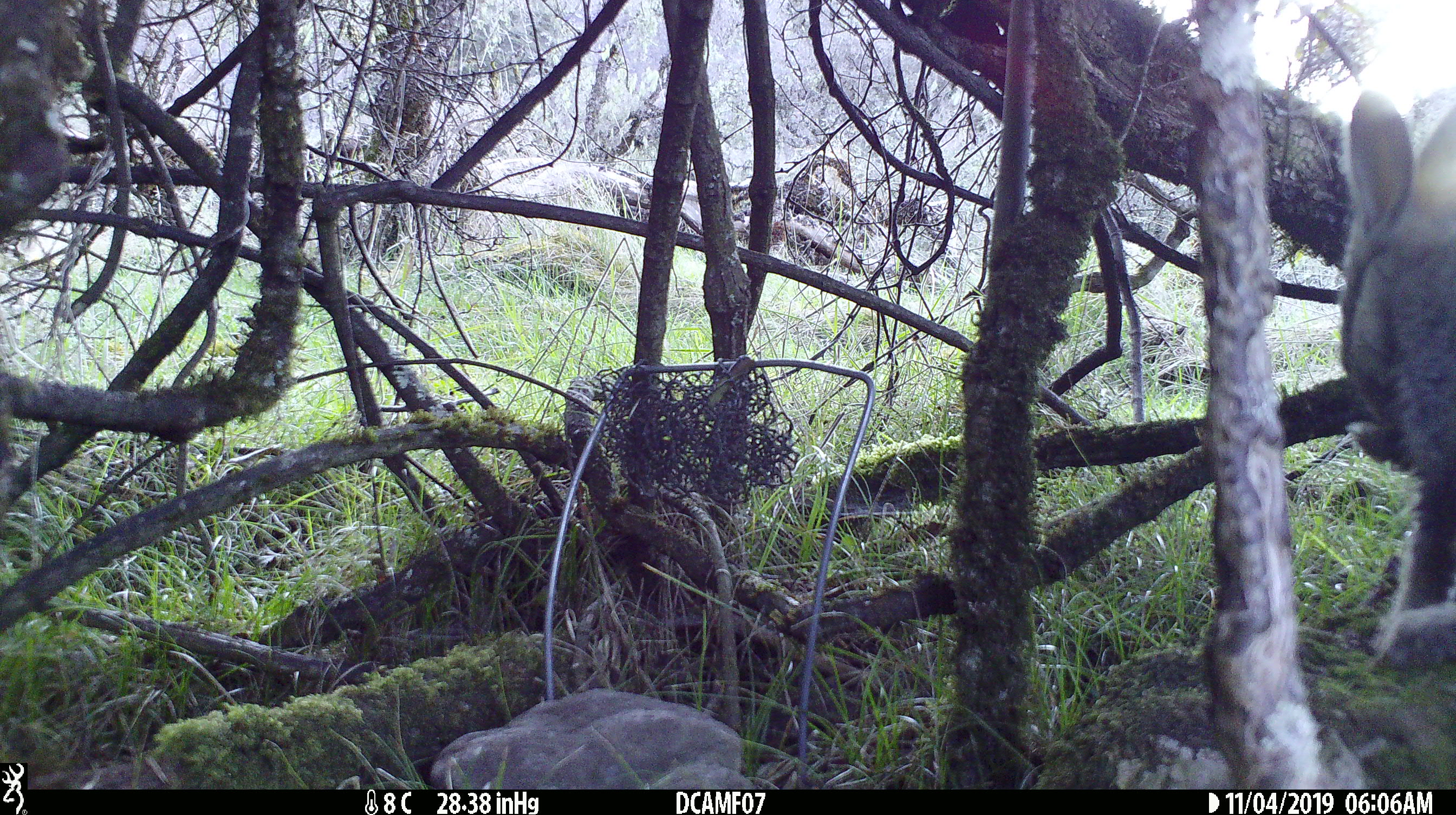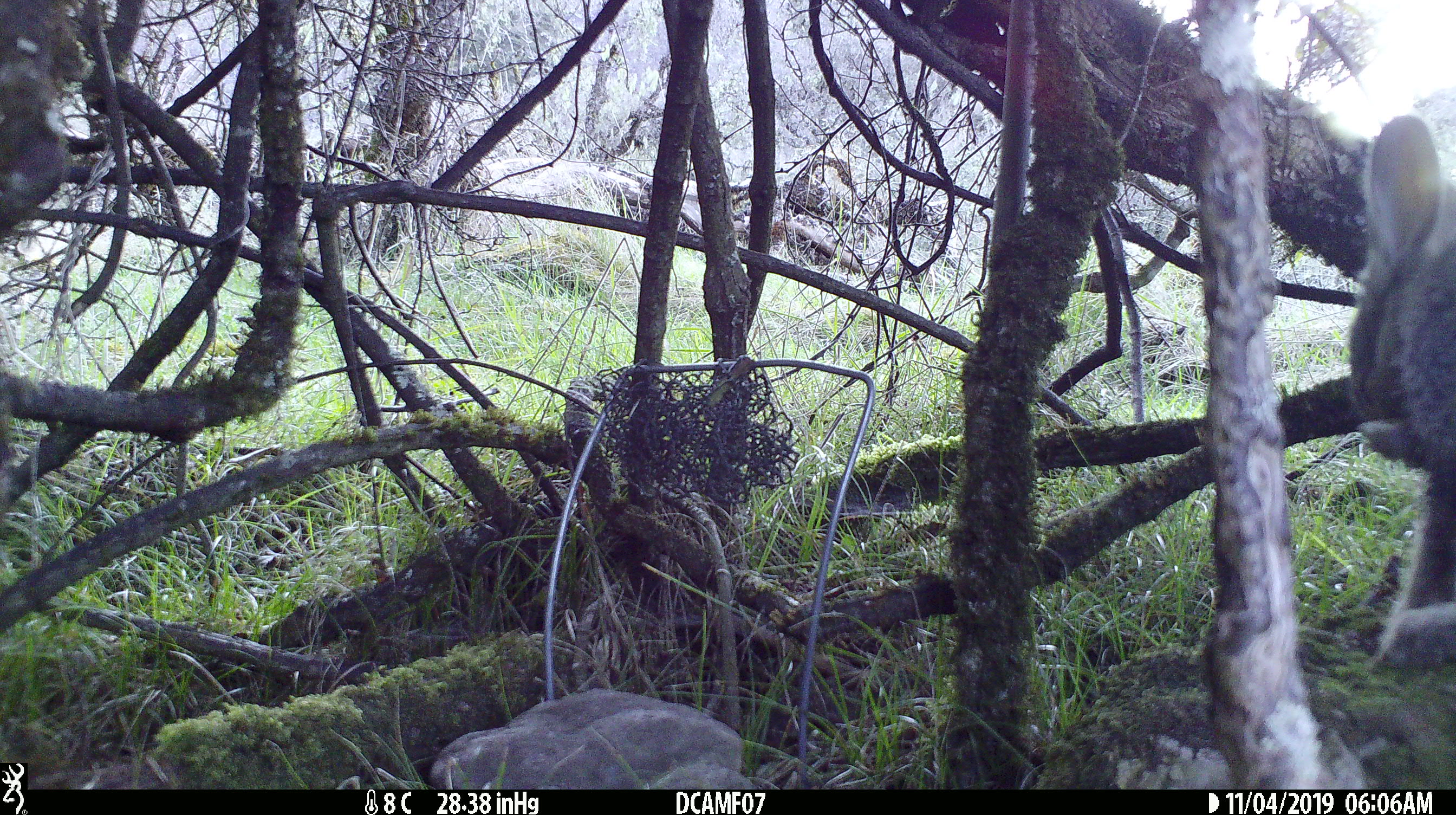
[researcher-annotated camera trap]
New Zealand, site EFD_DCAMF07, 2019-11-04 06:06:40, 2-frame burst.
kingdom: Animalia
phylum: Chordata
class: Mammalia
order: Lagomorpha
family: Leporidae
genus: Oryctolagus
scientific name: Oryctolagus cuniculus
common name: european rabbit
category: rabbit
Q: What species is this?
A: Rabbit (european rabbit) (Oryctolagus cuniculus).